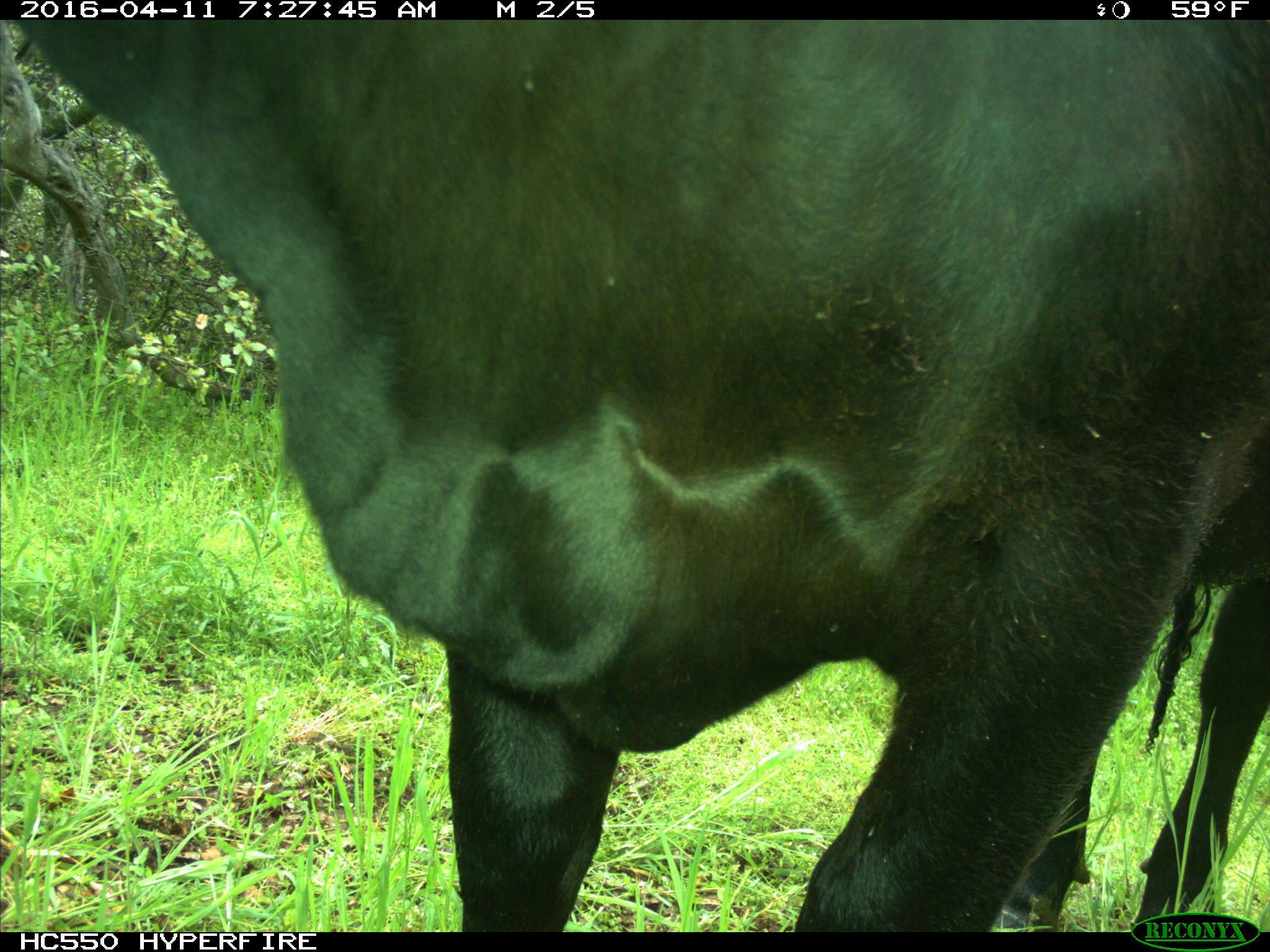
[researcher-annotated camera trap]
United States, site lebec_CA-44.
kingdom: Animalia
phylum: Chordata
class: Mammalia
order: Artiodactyla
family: Bovidae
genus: Bos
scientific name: Bos taurus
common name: domestic cow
Bos taurus (domestic cow).